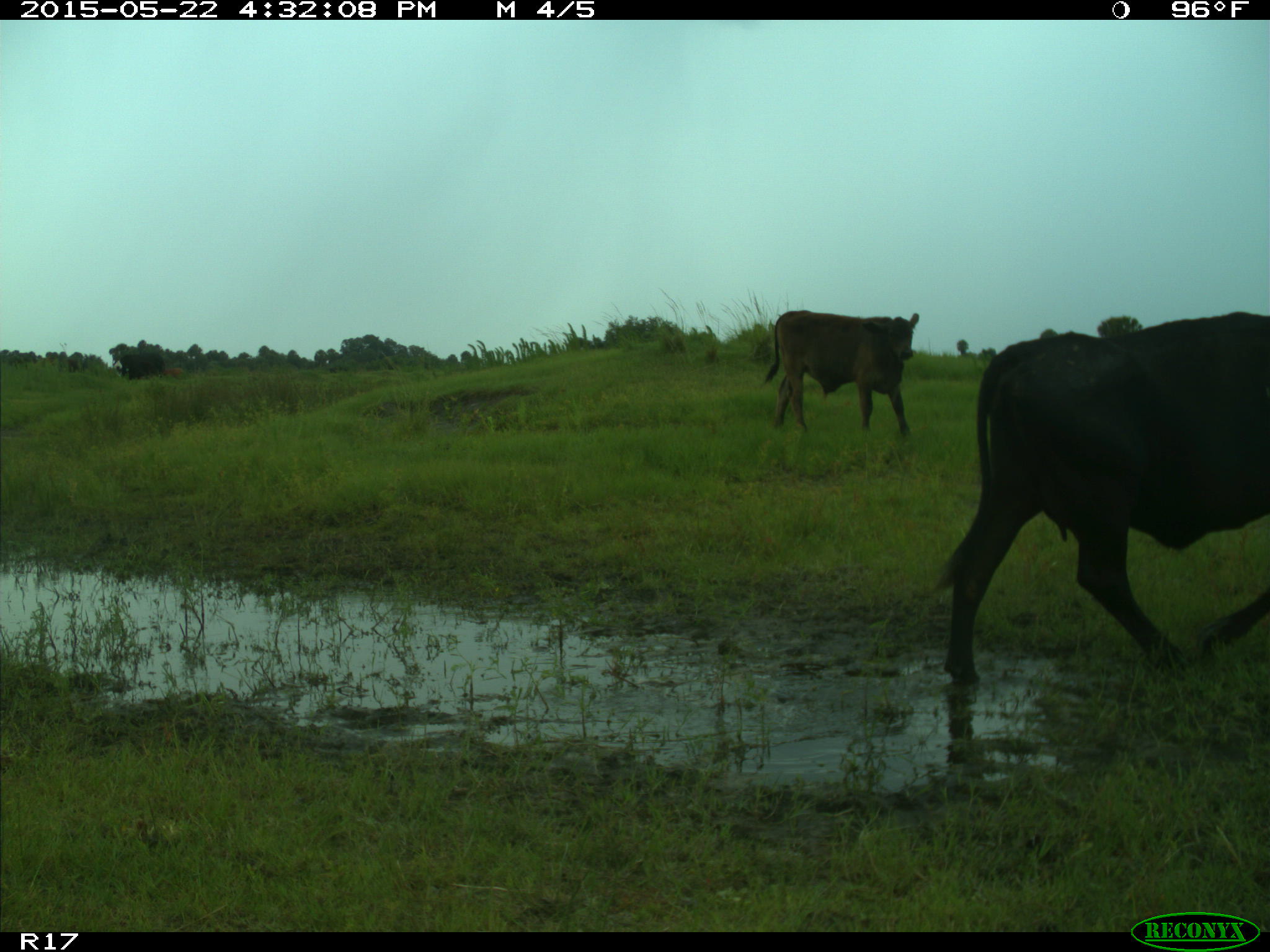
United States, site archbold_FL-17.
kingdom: Animalia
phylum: Chordata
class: Mammalia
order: Artiodactyla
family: Bovidae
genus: Bos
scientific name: Bos taurus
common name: domestic cow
Bos taurus (domestic cow).